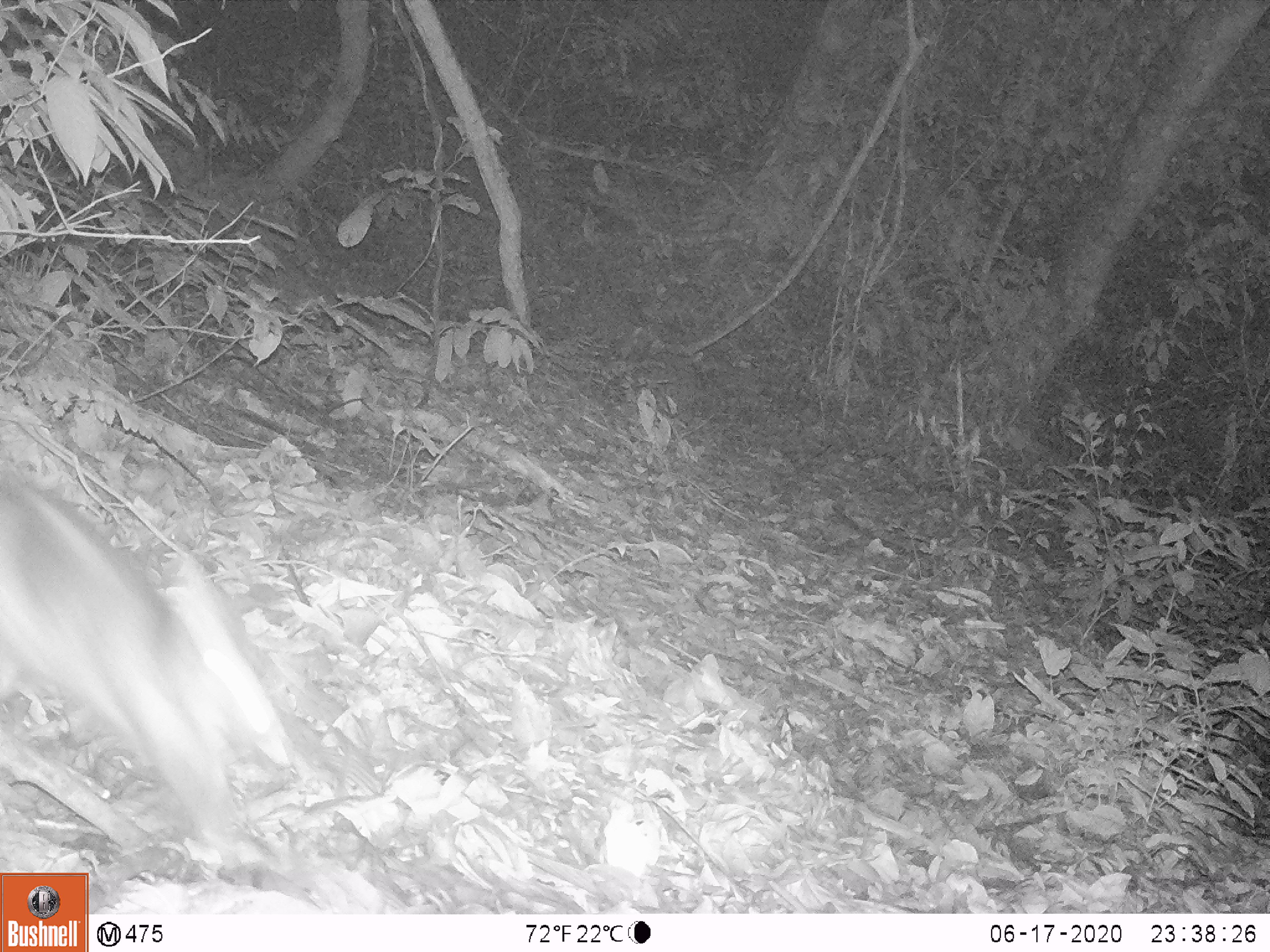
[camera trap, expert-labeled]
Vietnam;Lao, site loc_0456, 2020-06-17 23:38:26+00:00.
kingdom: Animalia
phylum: Chordata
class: Mammalia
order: Lagomorpha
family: Leporidae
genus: Nesolagus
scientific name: Nesolagus timminsi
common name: annamite striped rabbit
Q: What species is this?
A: Annamite striped rabbit (Nesolagus timminsi).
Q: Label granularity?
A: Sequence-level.